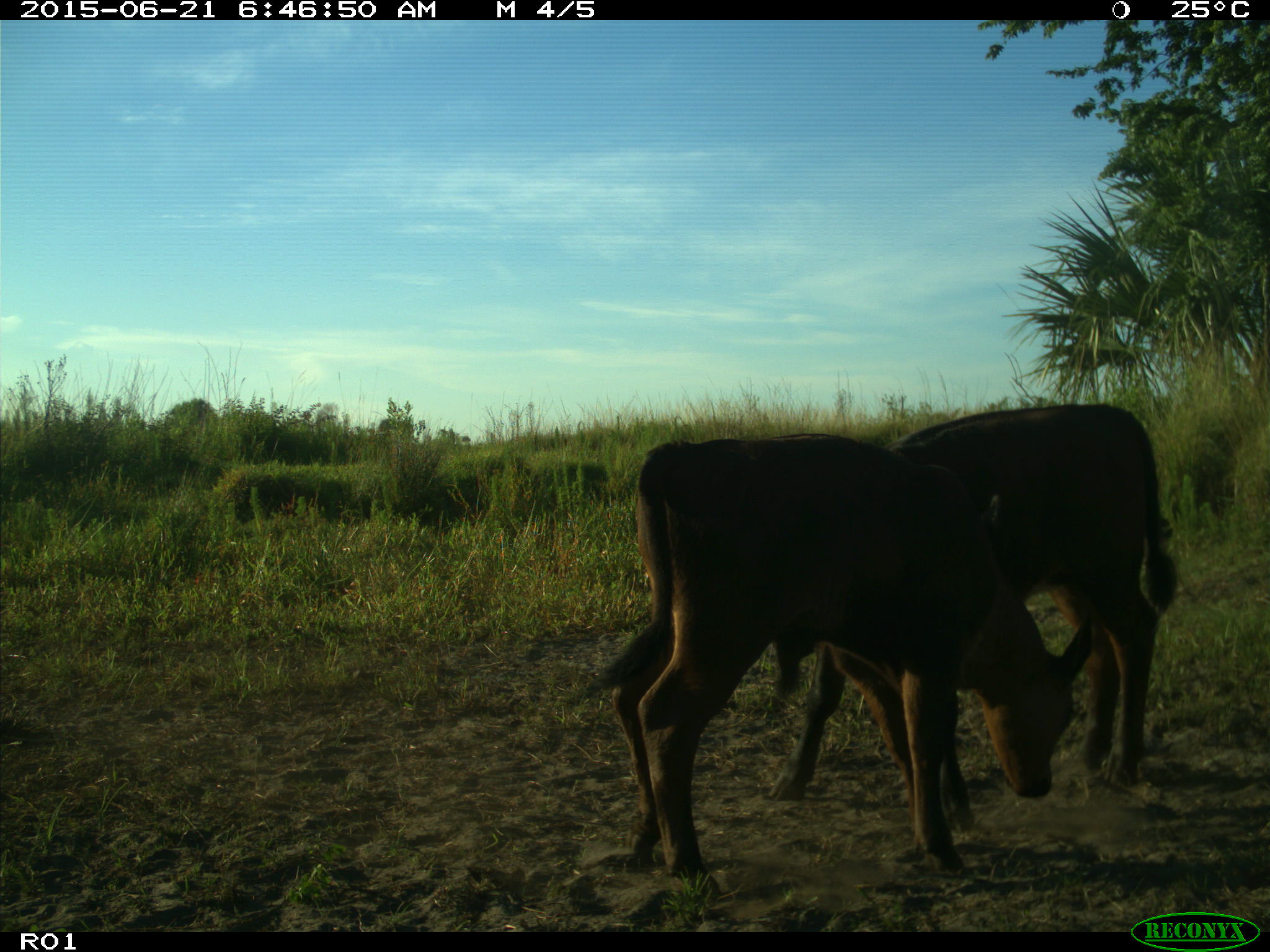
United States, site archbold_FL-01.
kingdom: Animalia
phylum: Chordata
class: Mammalia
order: Artiodactyla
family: Bovidae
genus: Bos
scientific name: Bos taurus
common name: domestic cow